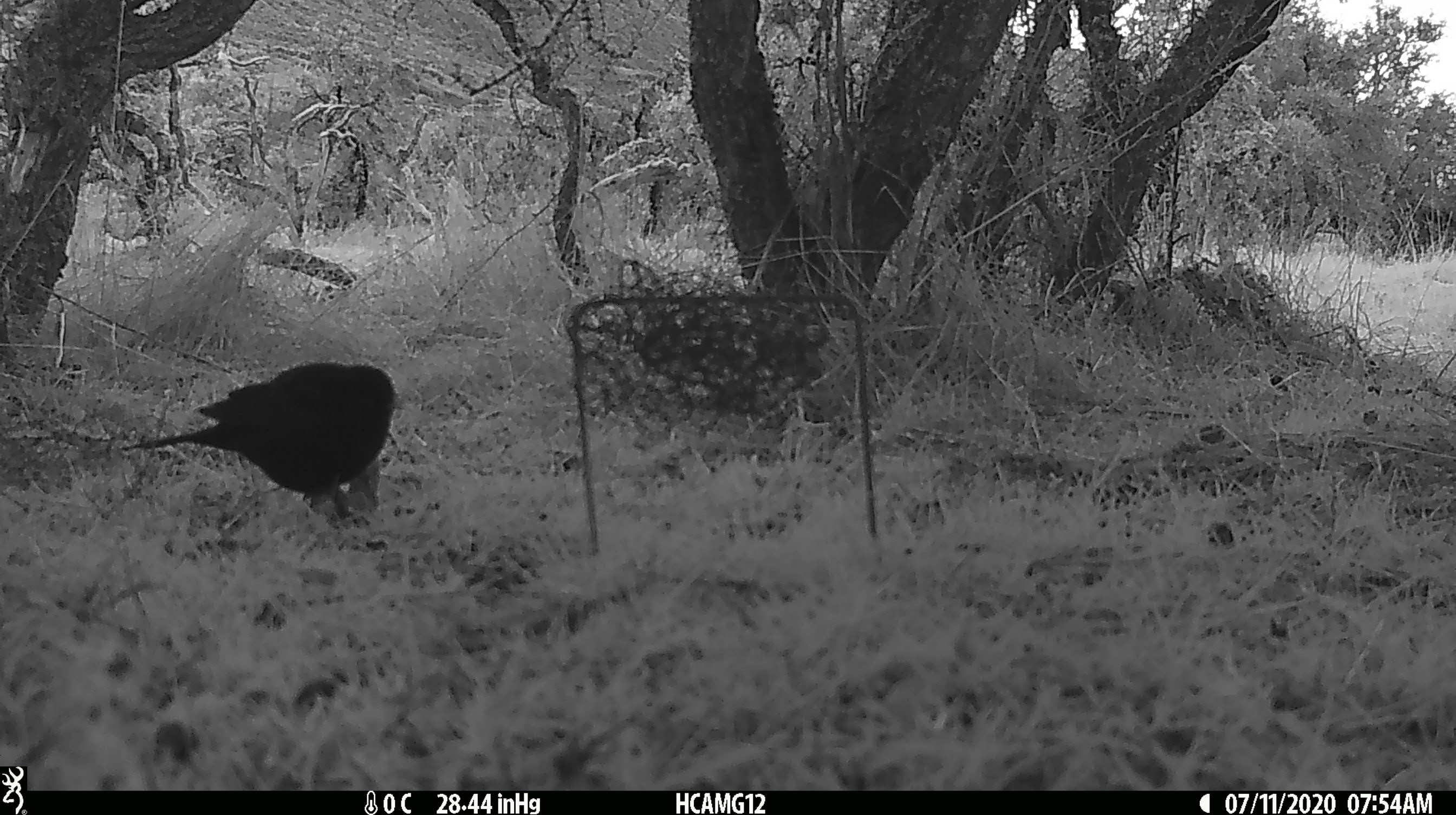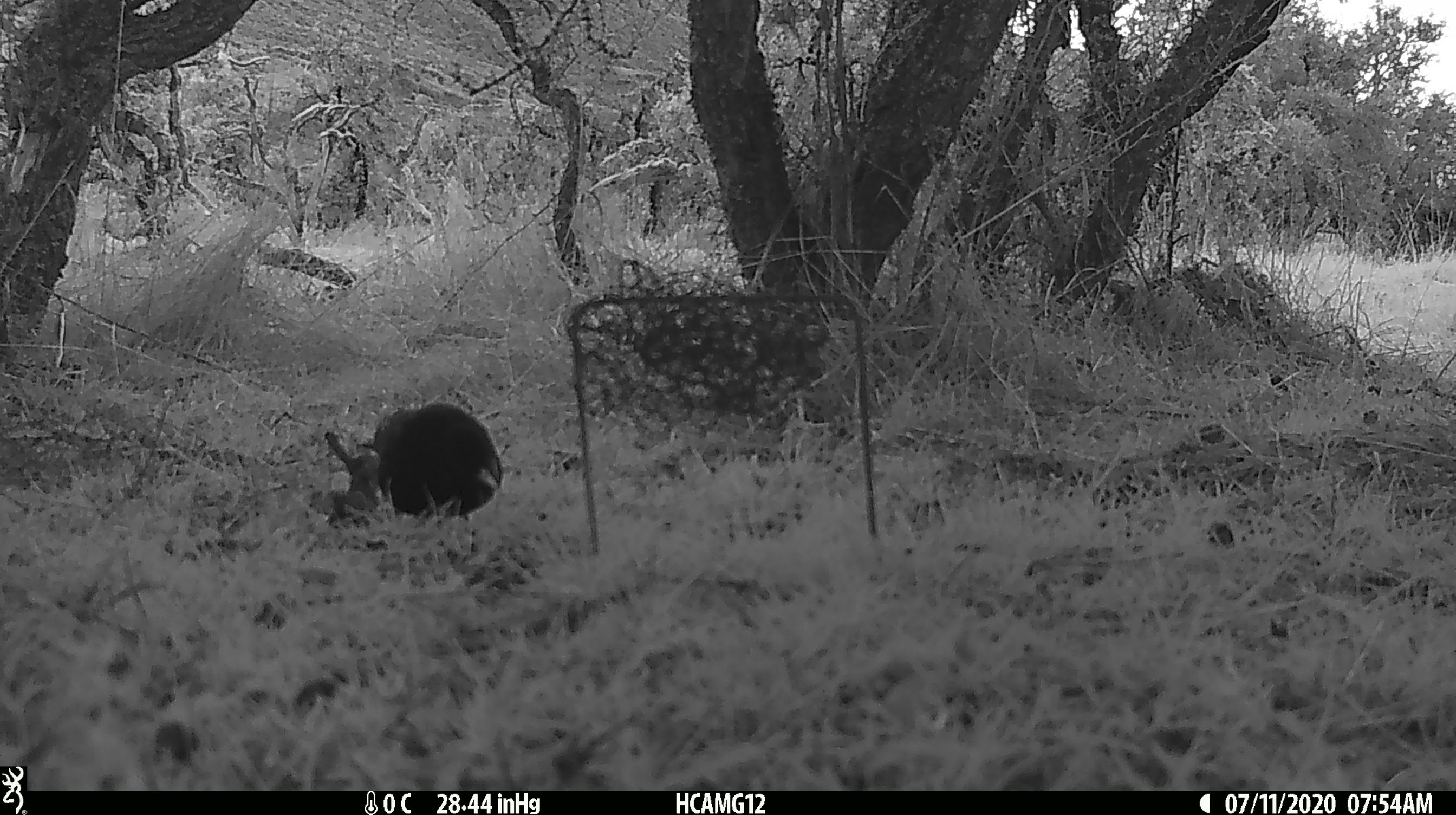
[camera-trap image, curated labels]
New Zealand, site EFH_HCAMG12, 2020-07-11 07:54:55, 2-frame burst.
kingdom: Animalia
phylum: Chordata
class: Aves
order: Passeriformes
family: Turdidae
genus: Turdus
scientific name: Turdus merula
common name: eurasian blackbird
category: blackbird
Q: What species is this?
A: Blackbird (eurasian blackbird) (Turdus merula).